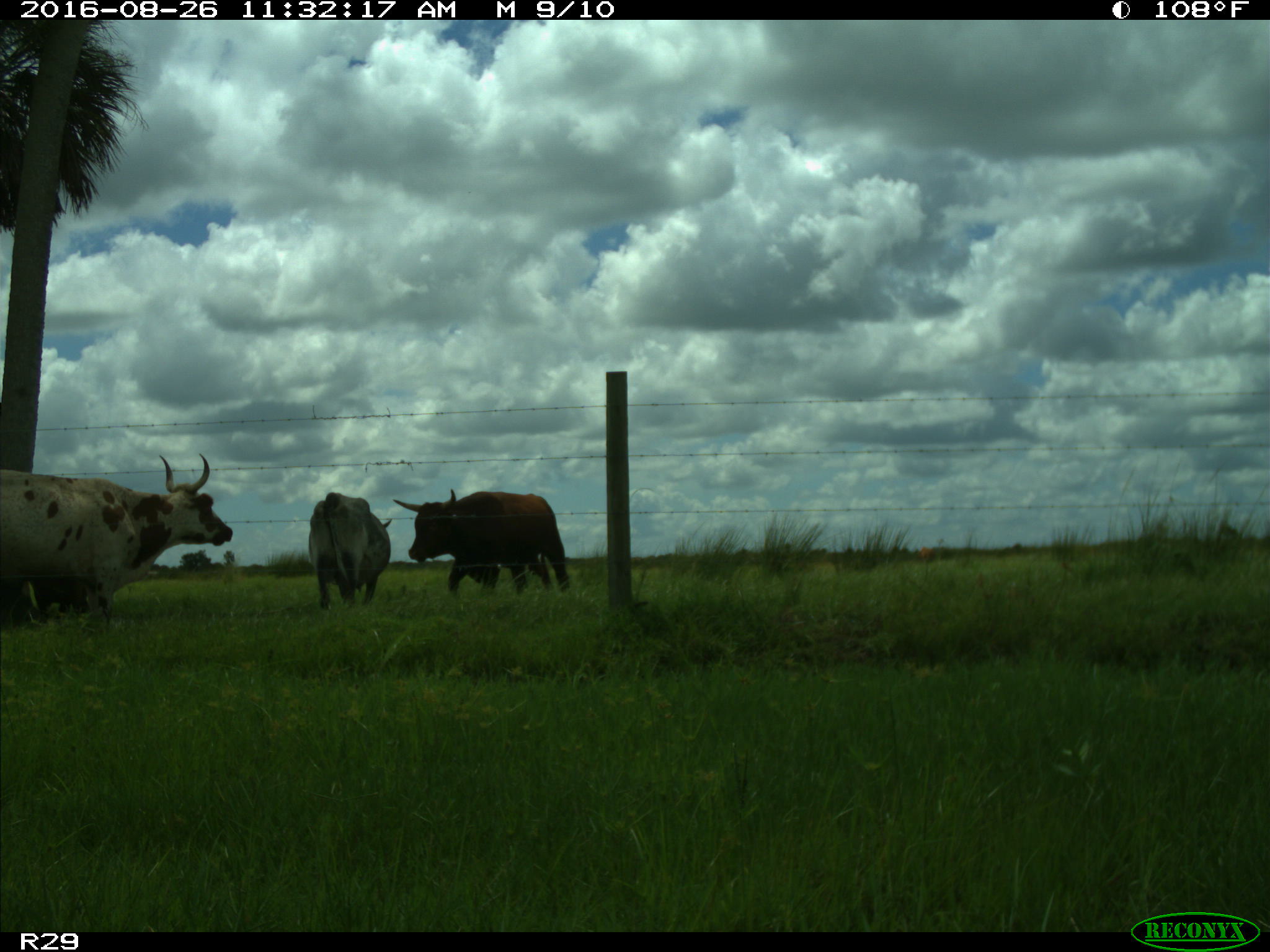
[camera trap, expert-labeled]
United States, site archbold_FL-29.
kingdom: Animalia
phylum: Chordata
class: Mammalia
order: Artiodactyla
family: Bovidae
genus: Bos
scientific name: Bos taurus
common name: domestic cow